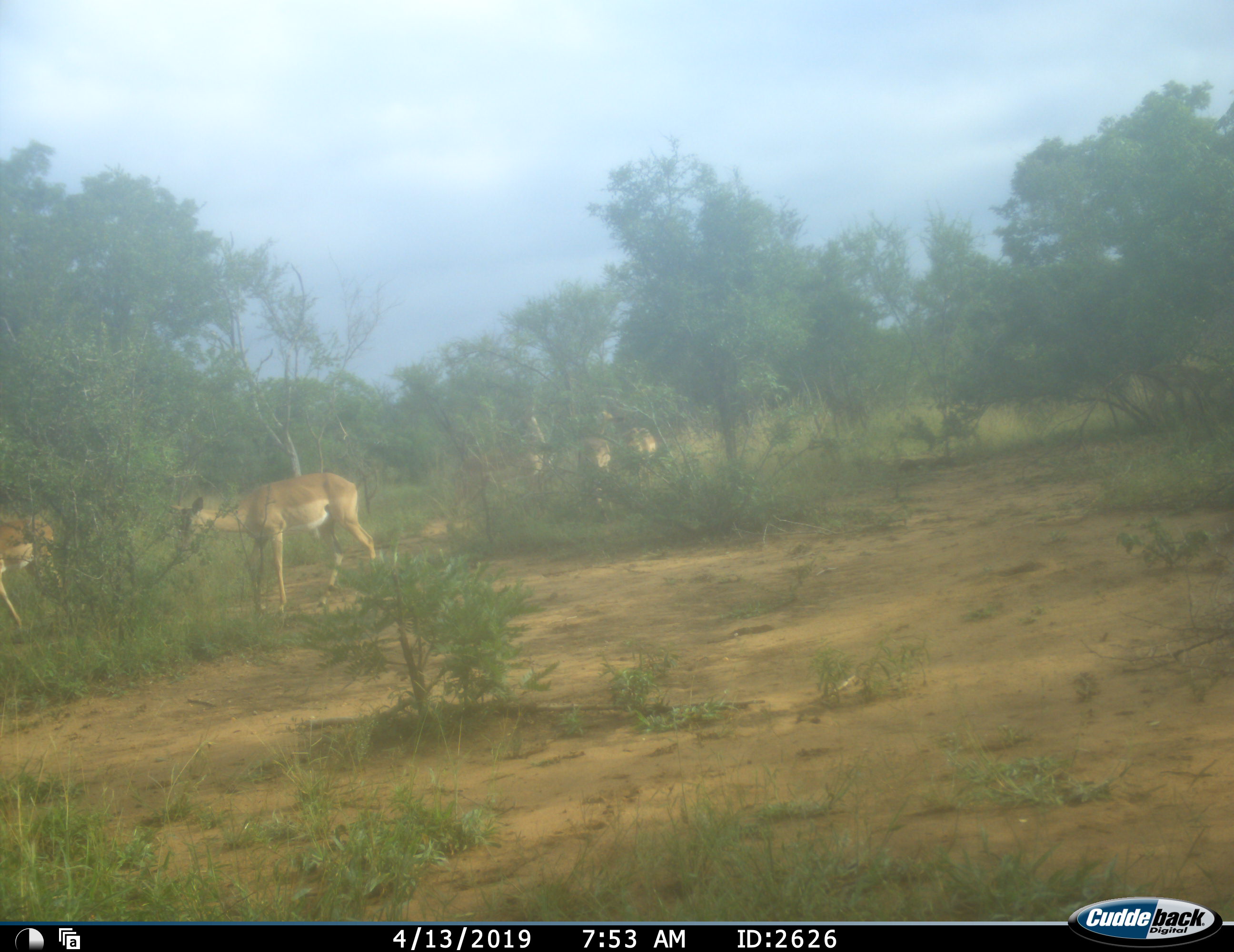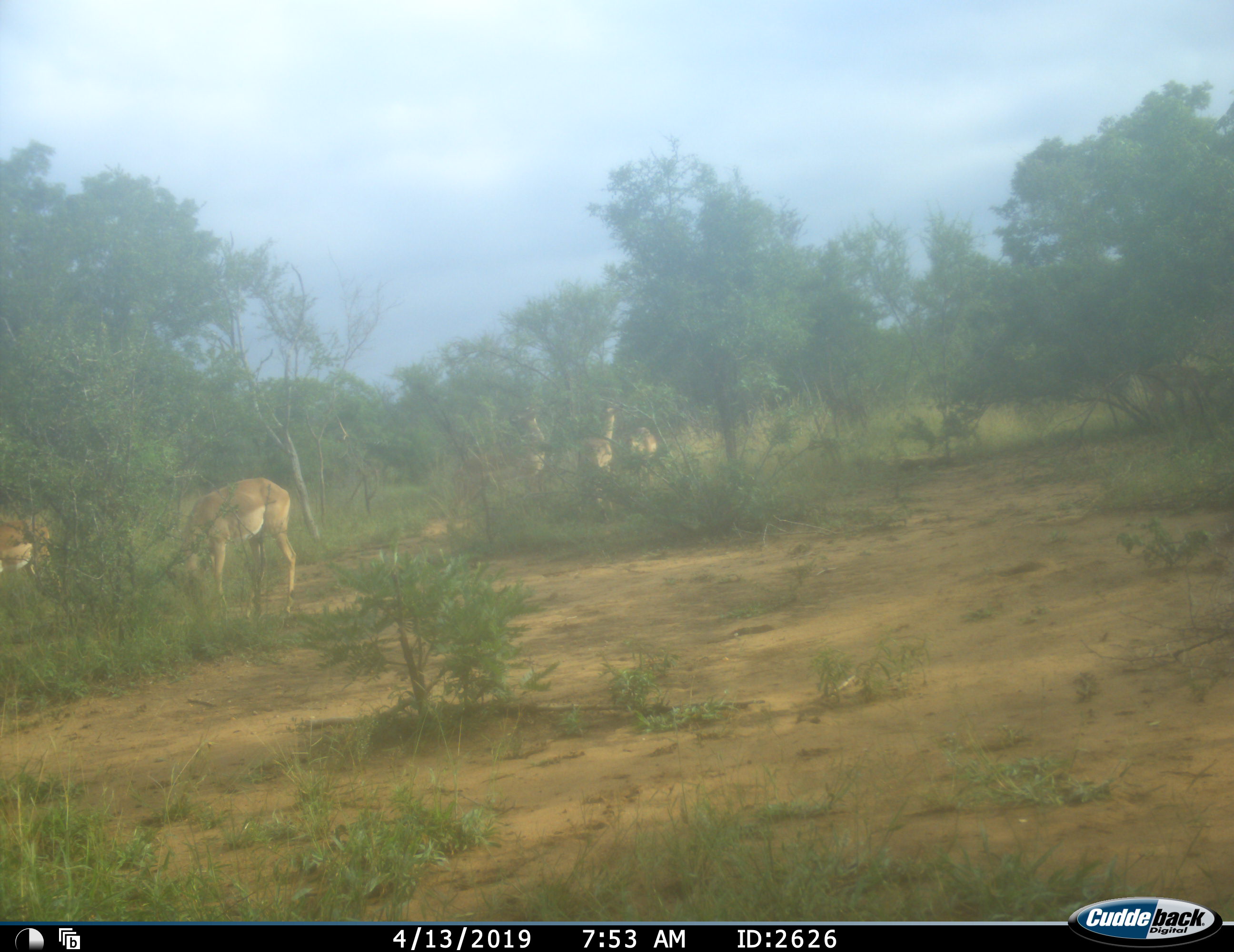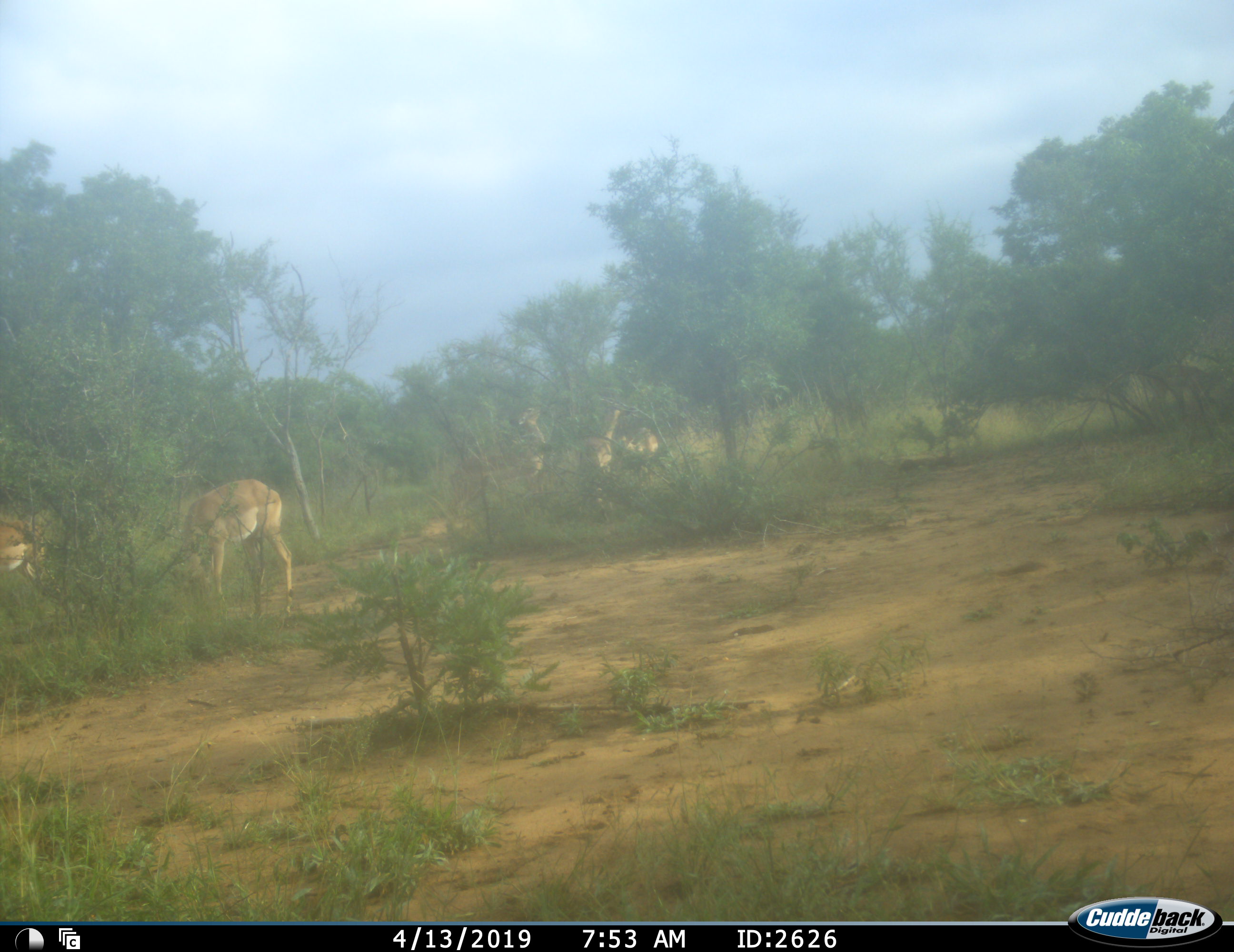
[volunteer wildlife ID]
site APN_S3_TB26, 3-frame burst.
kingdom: Animalia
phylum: Chordata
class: Mammalia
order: Artiodactyla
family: Bovidae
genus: Aepyceros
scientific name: Aepyceros melampus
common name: impala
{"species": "impala (Aepyceros melampus)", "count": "6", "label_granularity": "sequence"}